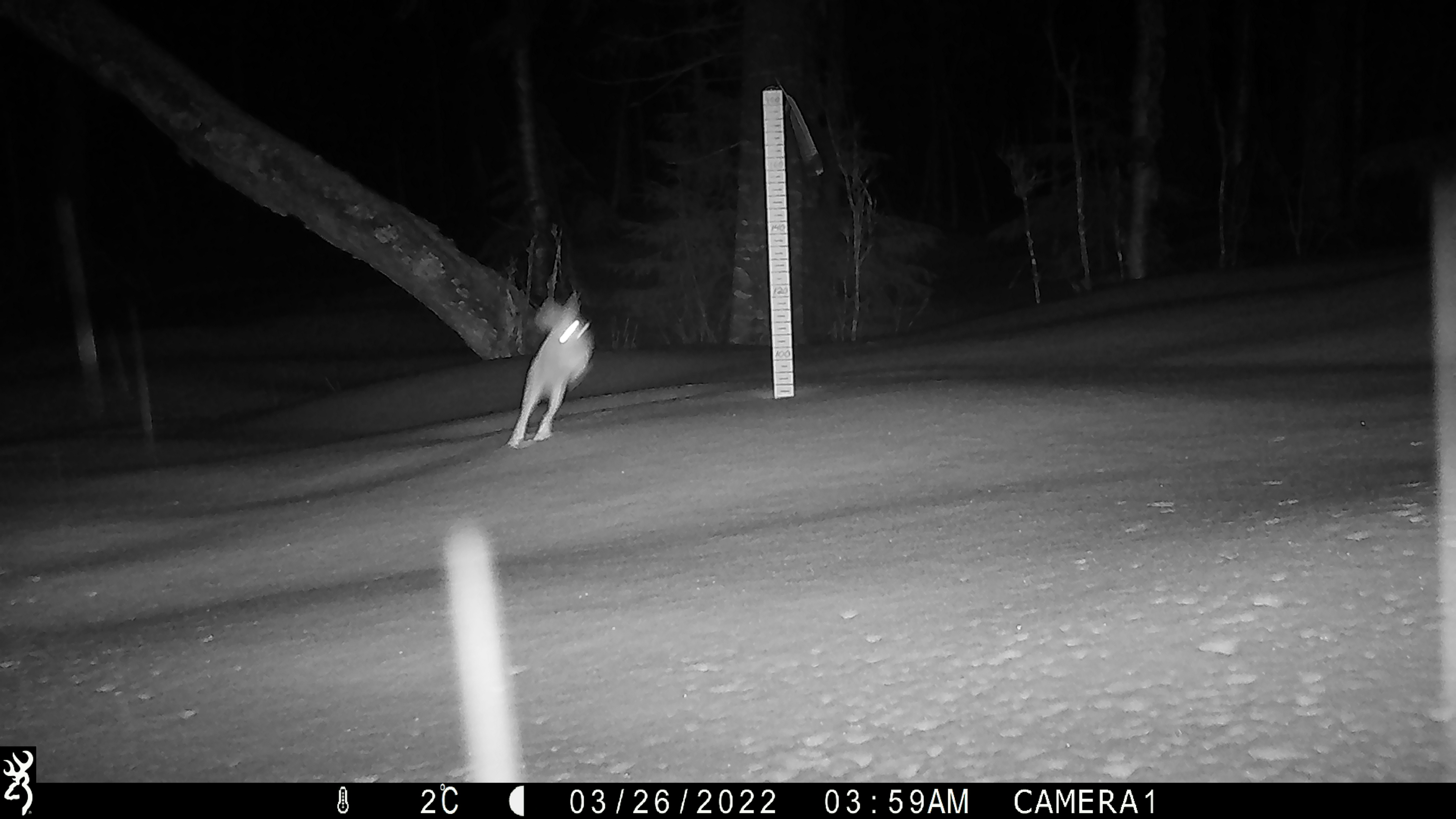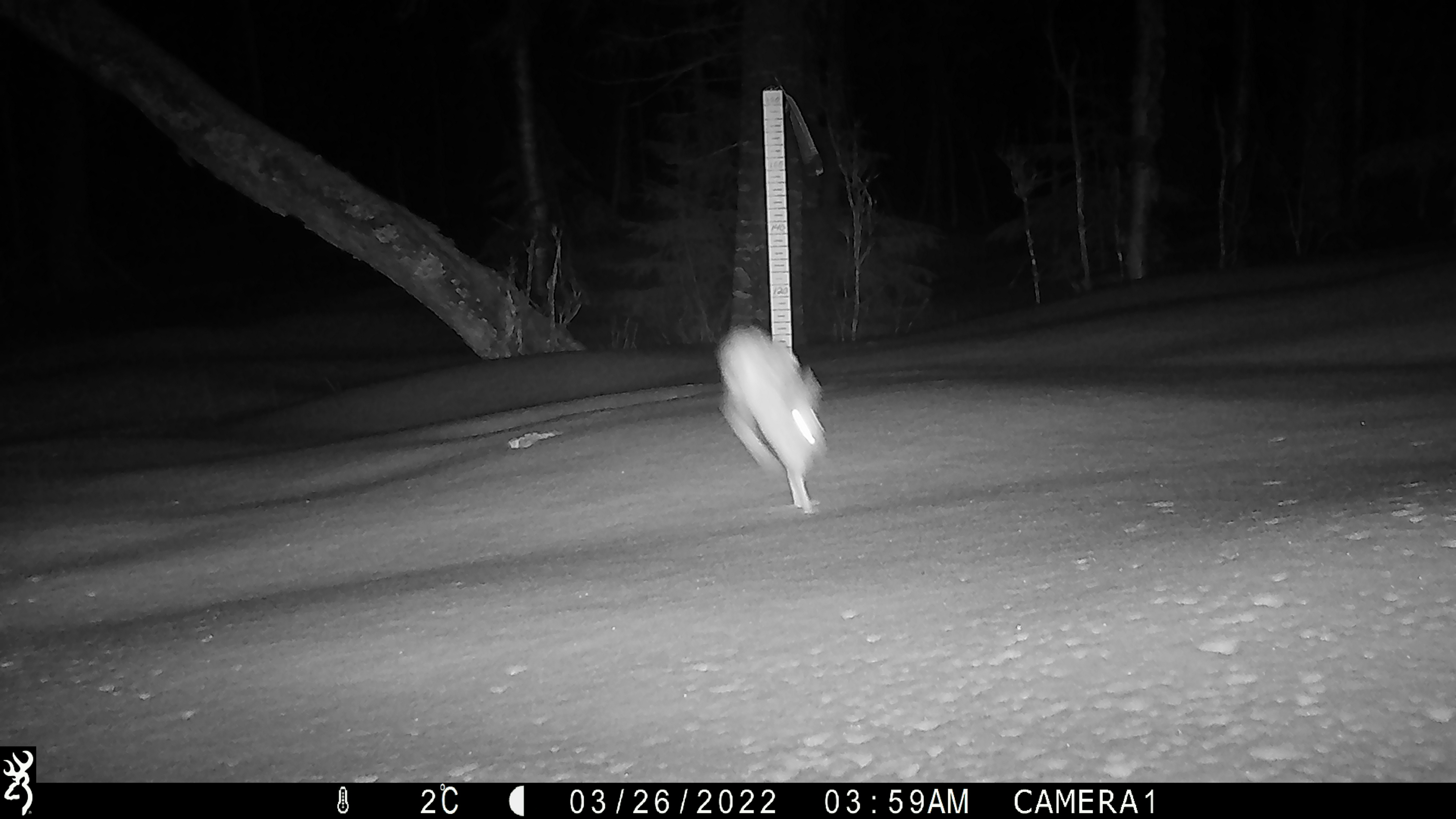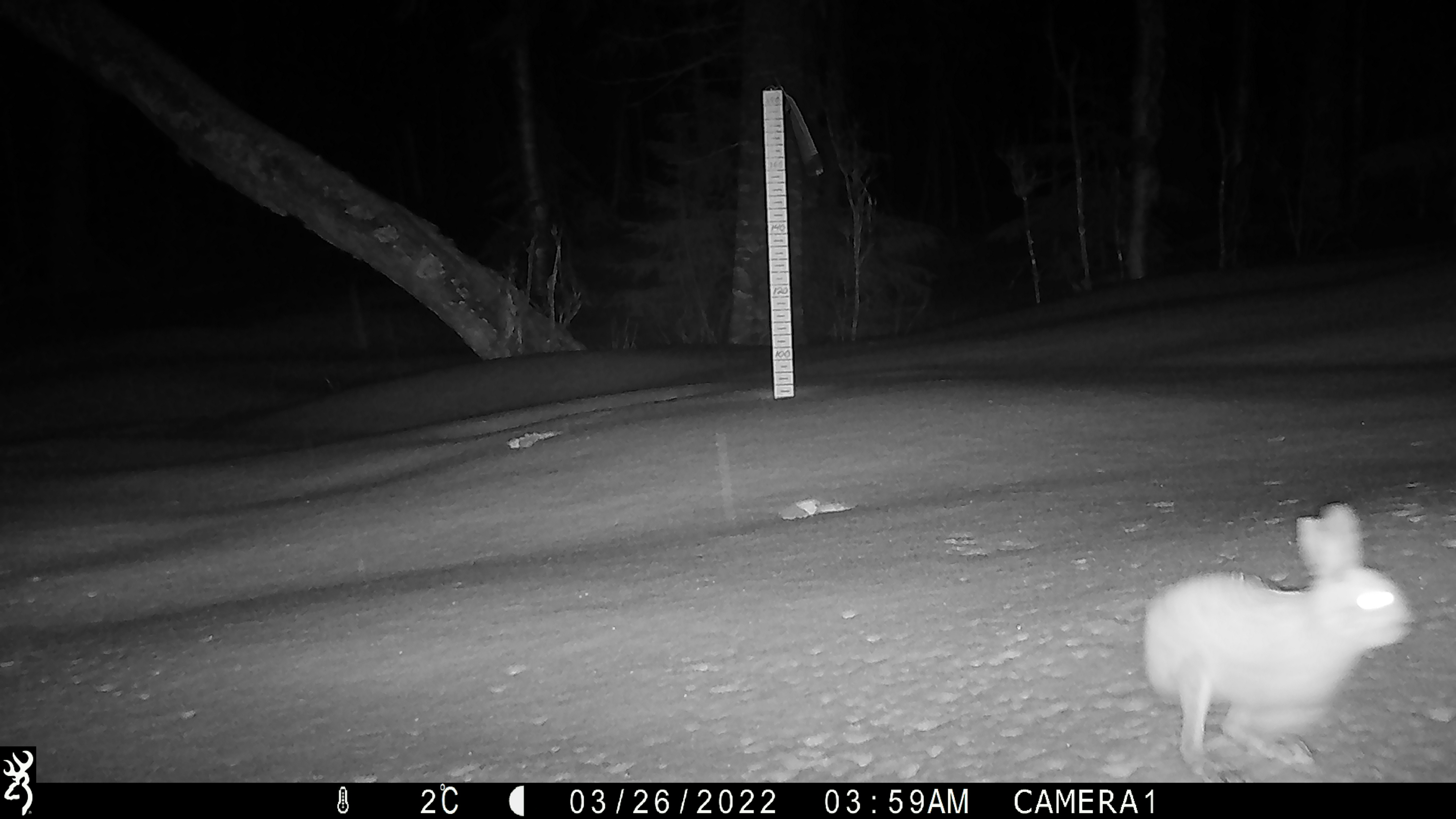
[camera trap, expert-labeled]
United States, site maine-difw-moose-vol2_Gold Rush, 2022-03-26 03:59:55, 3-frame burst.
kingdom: Animalia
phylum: Chordata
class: Mammalia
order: Lagomorpha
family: Leporidae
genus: Lepus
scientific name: Lepus americanus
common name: snowshoe hare